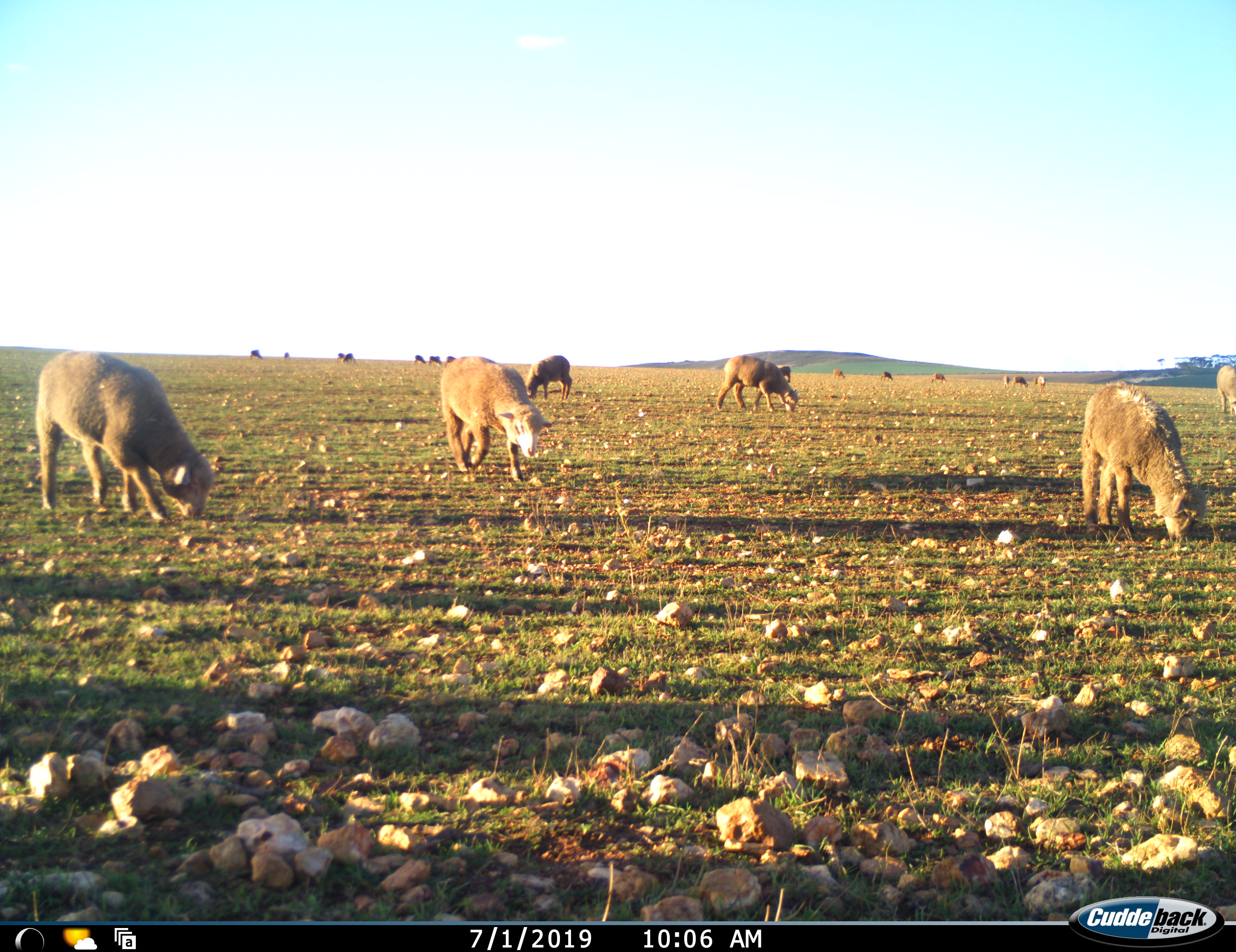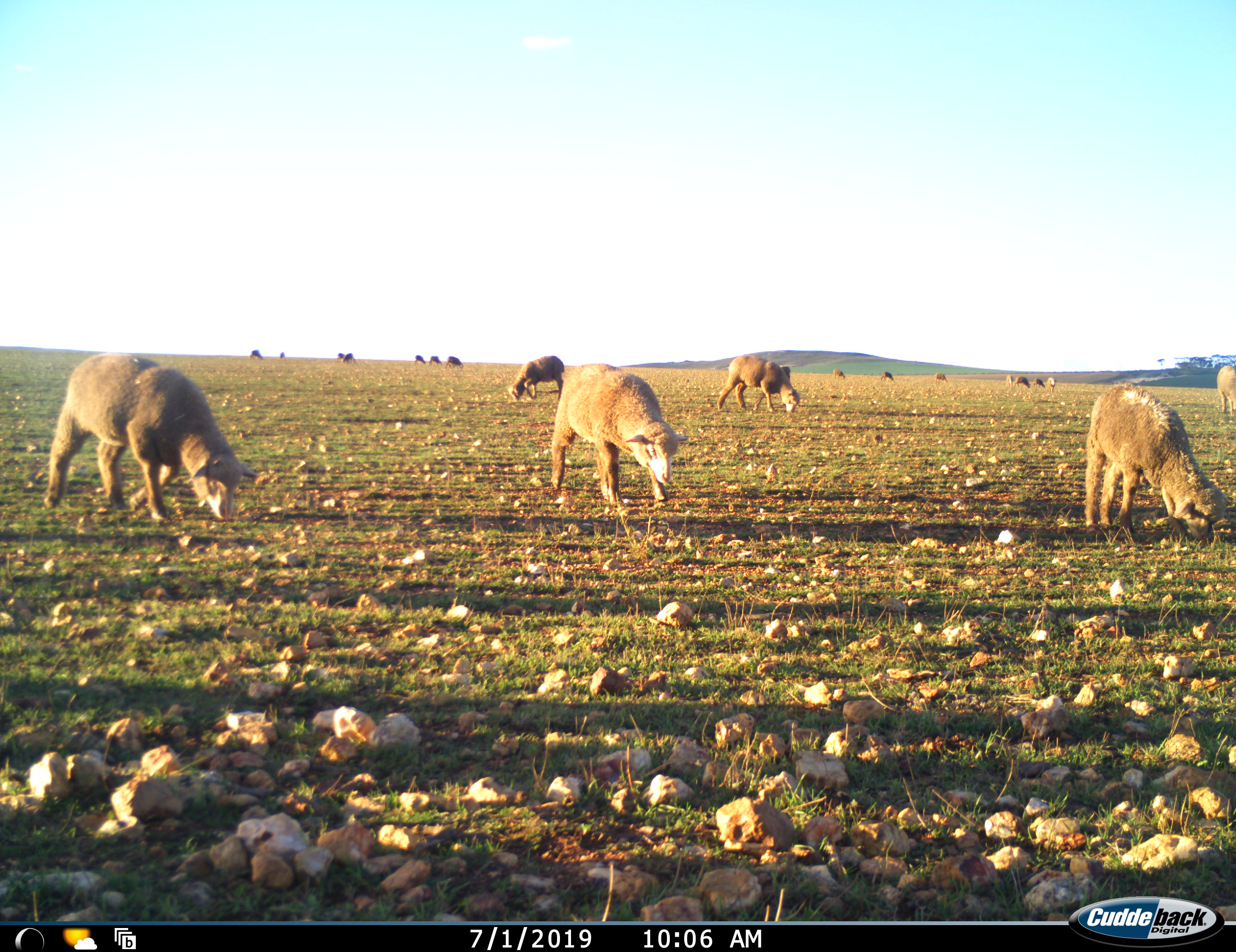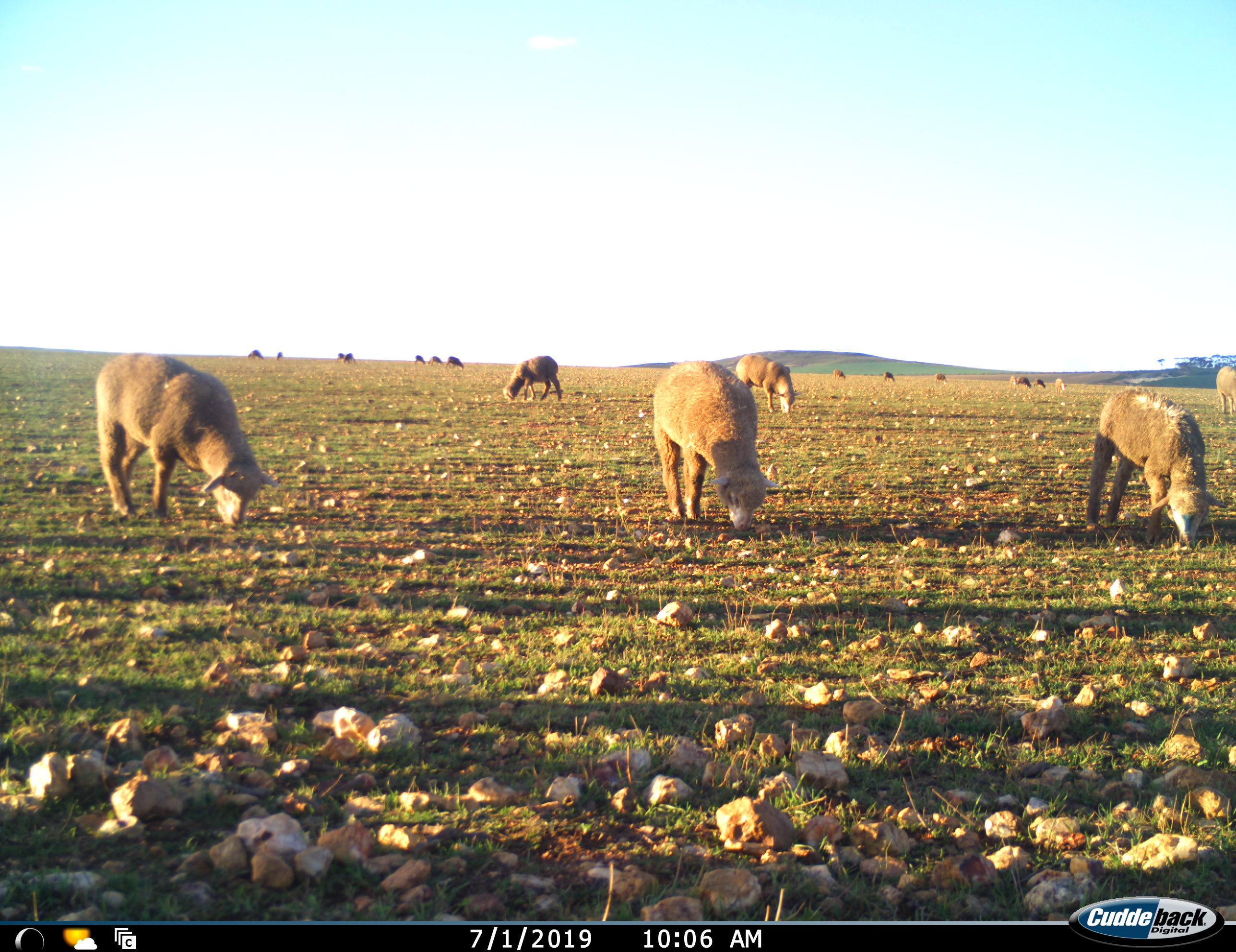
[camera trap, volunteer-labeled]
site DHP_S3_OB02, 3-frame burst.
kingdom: Animalia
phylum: Chordata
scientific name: Vertebrata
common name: domestic animal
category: domesticanimal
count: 11-50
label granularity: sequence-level